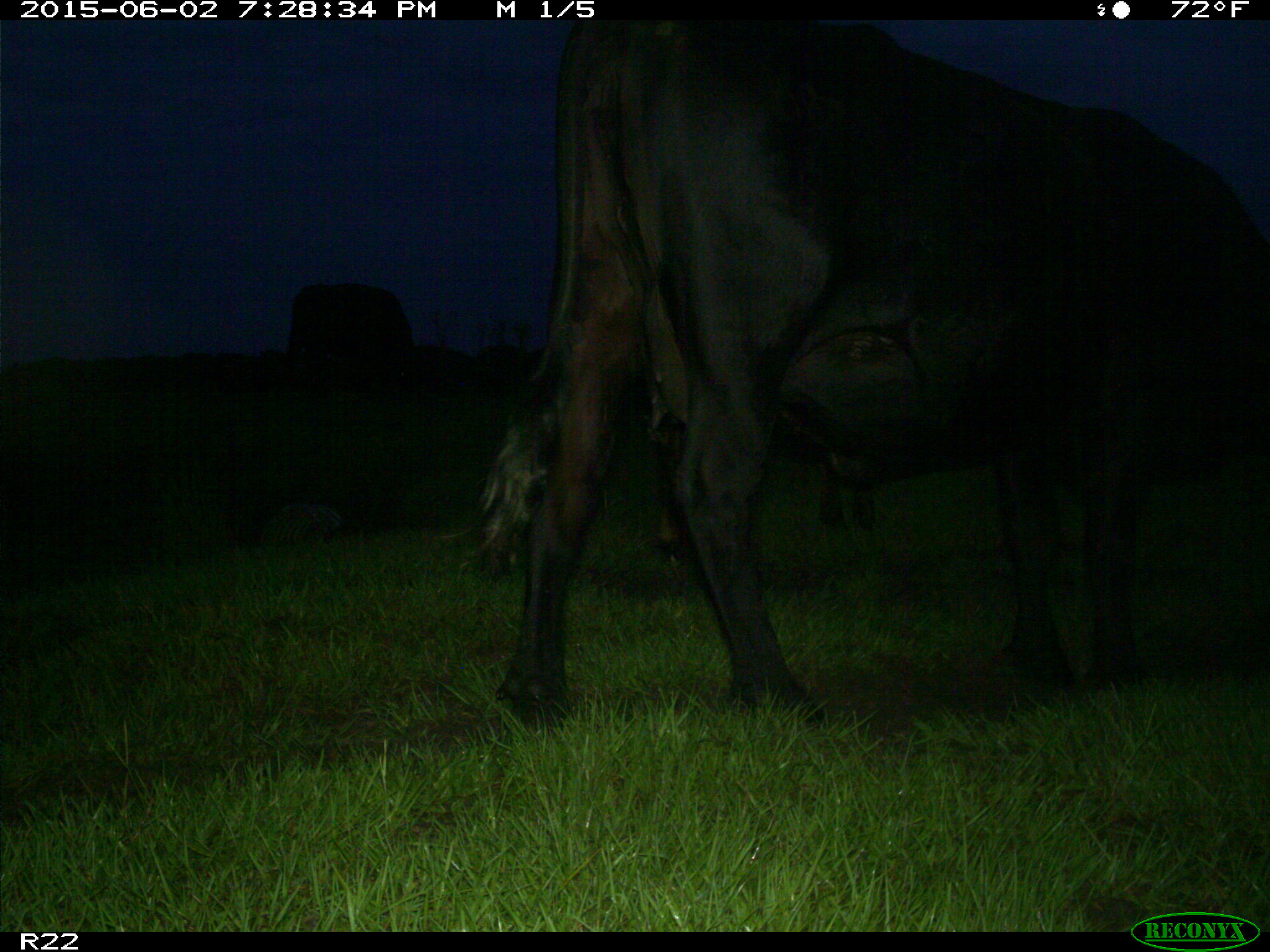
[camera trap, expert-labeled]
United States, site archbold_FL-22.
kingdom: Animalia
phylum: Chordata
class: Mammalia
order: Artiodactyla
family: Bovidae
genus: Bos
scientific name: Bos taurus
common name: domestic cow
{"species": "Bos taurus (domestic cow)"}